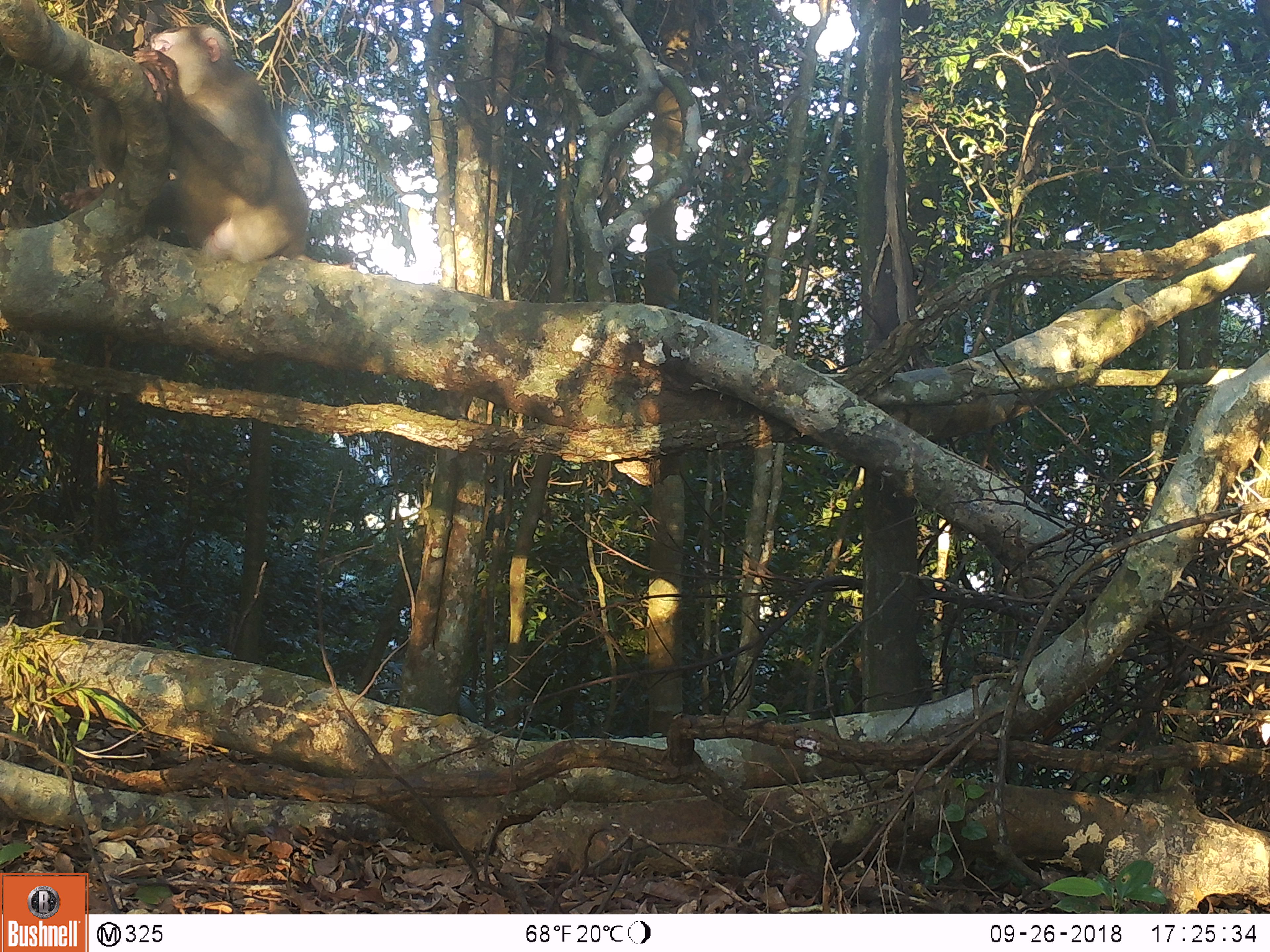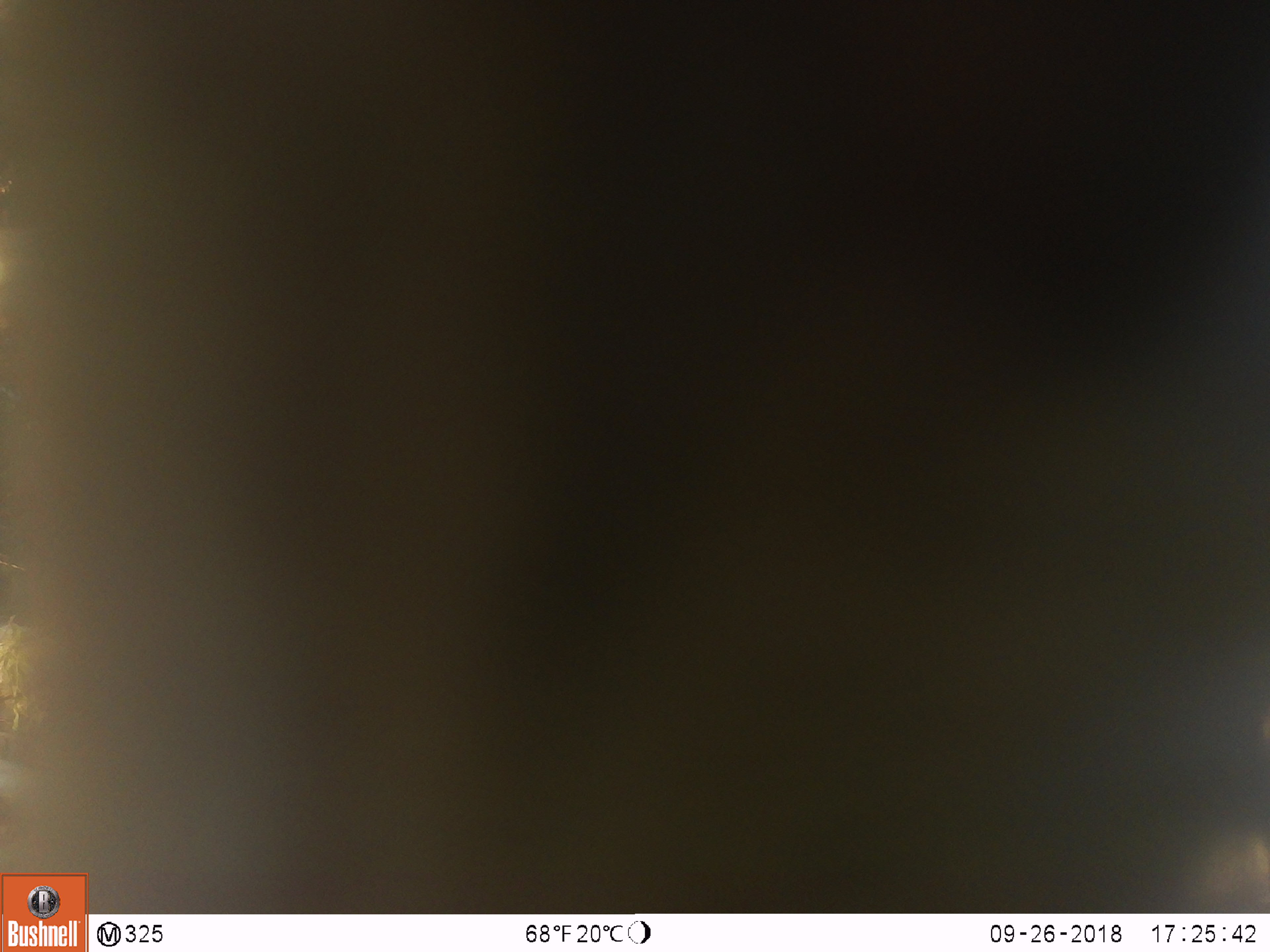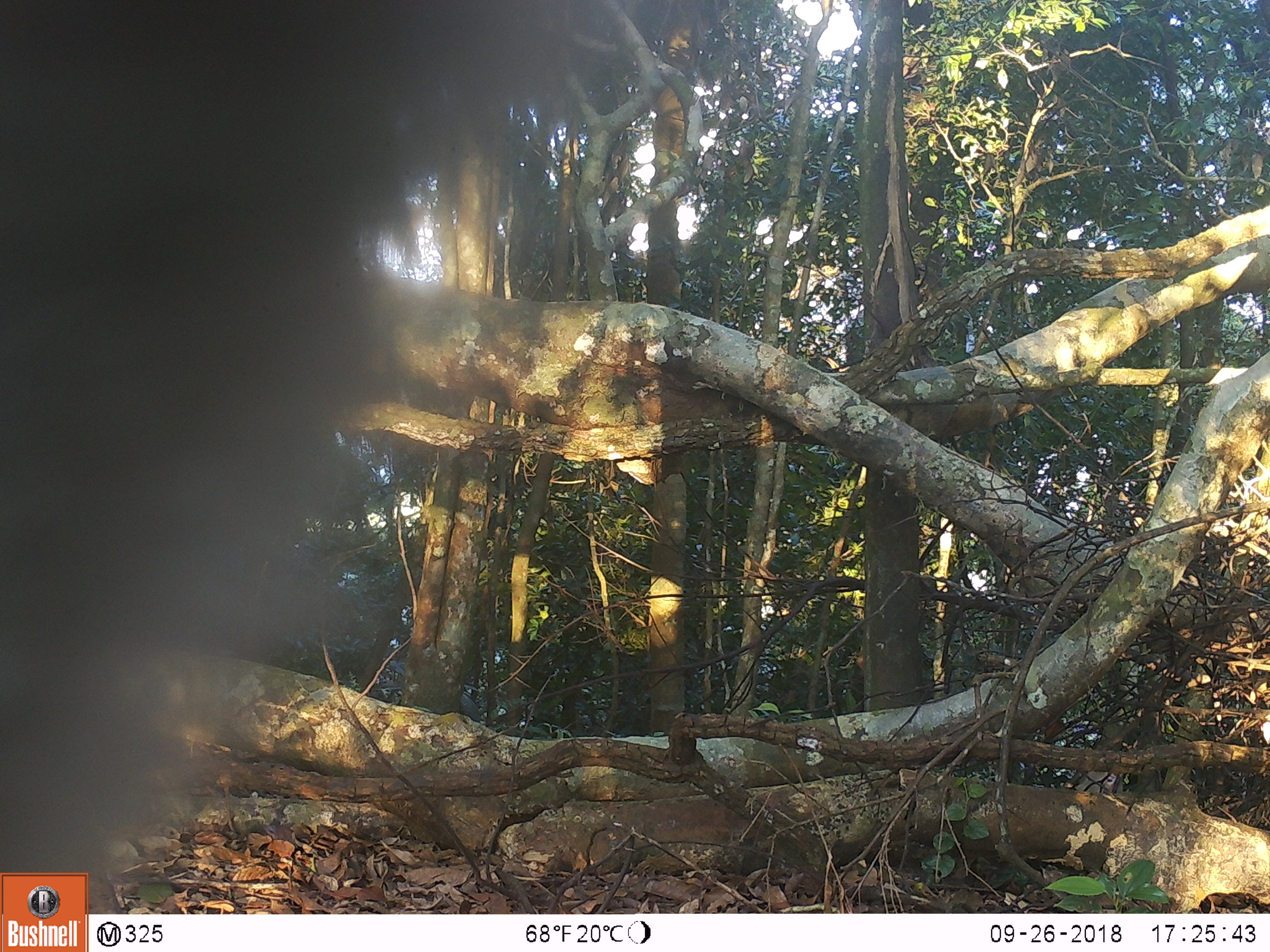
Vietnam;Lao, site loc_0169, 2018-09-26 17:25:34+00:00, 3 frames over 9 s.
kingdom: Animalia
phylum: Chordata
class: Mammalia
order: Primates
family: Cercopithecidae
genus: Macaca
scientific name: Macaca nemestrina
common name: pig-tailed macaque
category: pig tailed macaque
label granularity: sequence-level